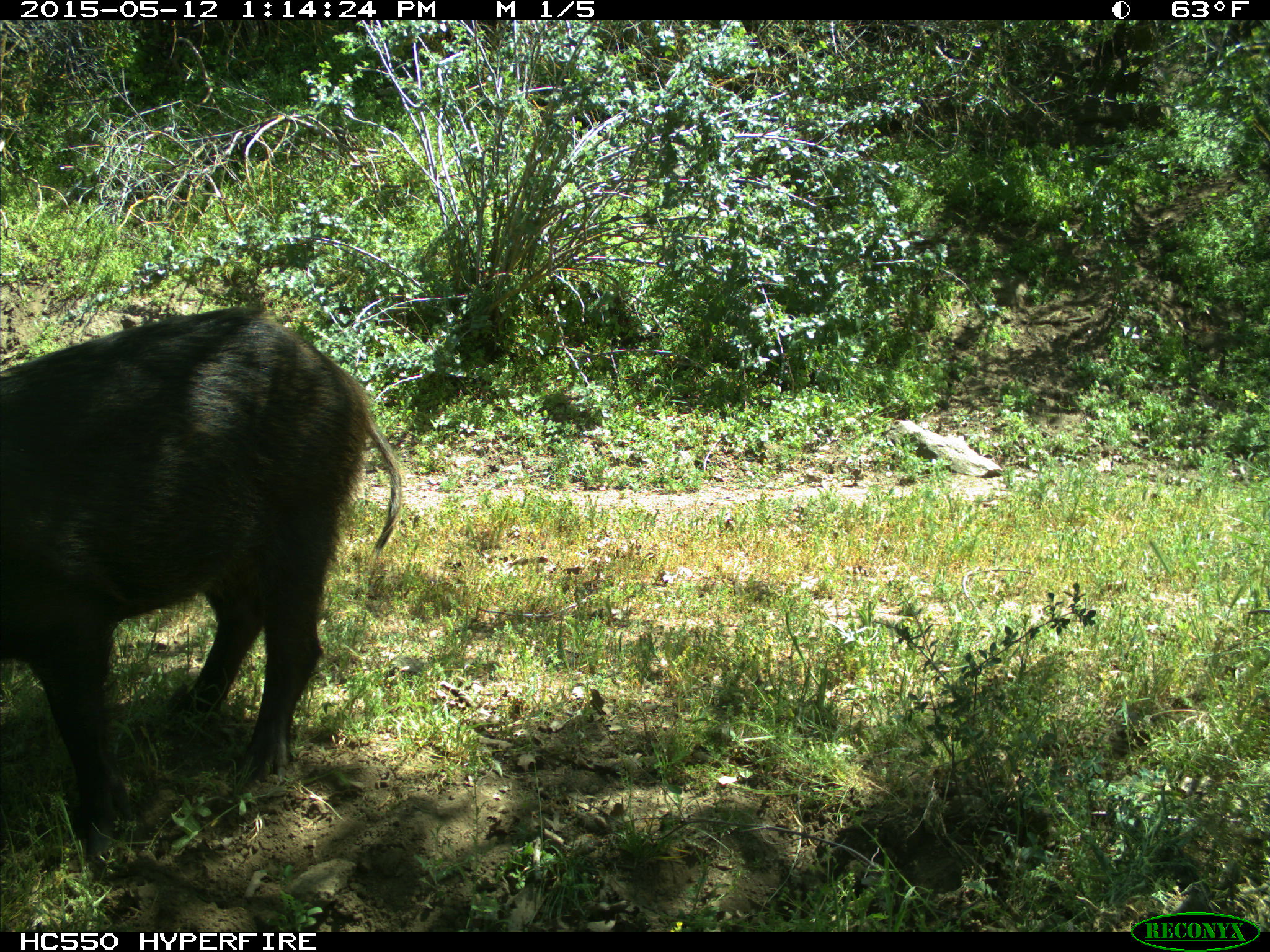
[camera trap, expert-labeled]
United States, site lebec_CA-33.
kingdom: Animalia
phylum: Chordata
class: Mammalia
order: Artiodactyla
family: Suidae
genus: Sus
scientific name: Sus scrofa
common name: wild boar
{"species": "Sus scrofa (wild boar)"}